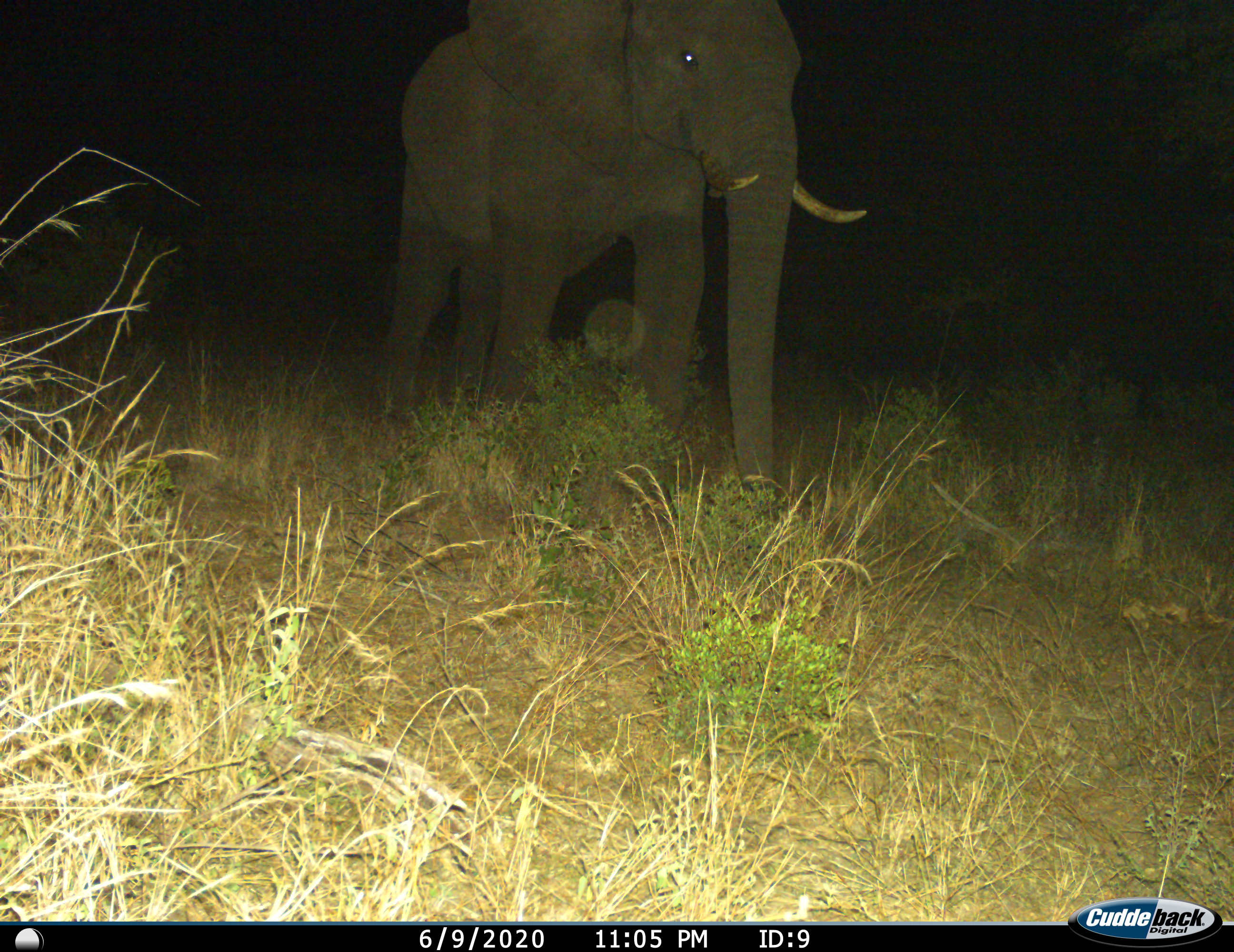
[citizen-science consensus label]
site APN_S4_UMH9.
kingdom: Animalia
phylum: Chordata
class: Mammalia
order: Proboscidea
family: Elephantidae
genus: Loxodonta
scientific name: Loxodonta africana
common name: african bush elephant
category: elephant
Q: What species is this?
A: Elephant (african bush elephant) (Loxodonta africana).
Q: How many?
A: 1.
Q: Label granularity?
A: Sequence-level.